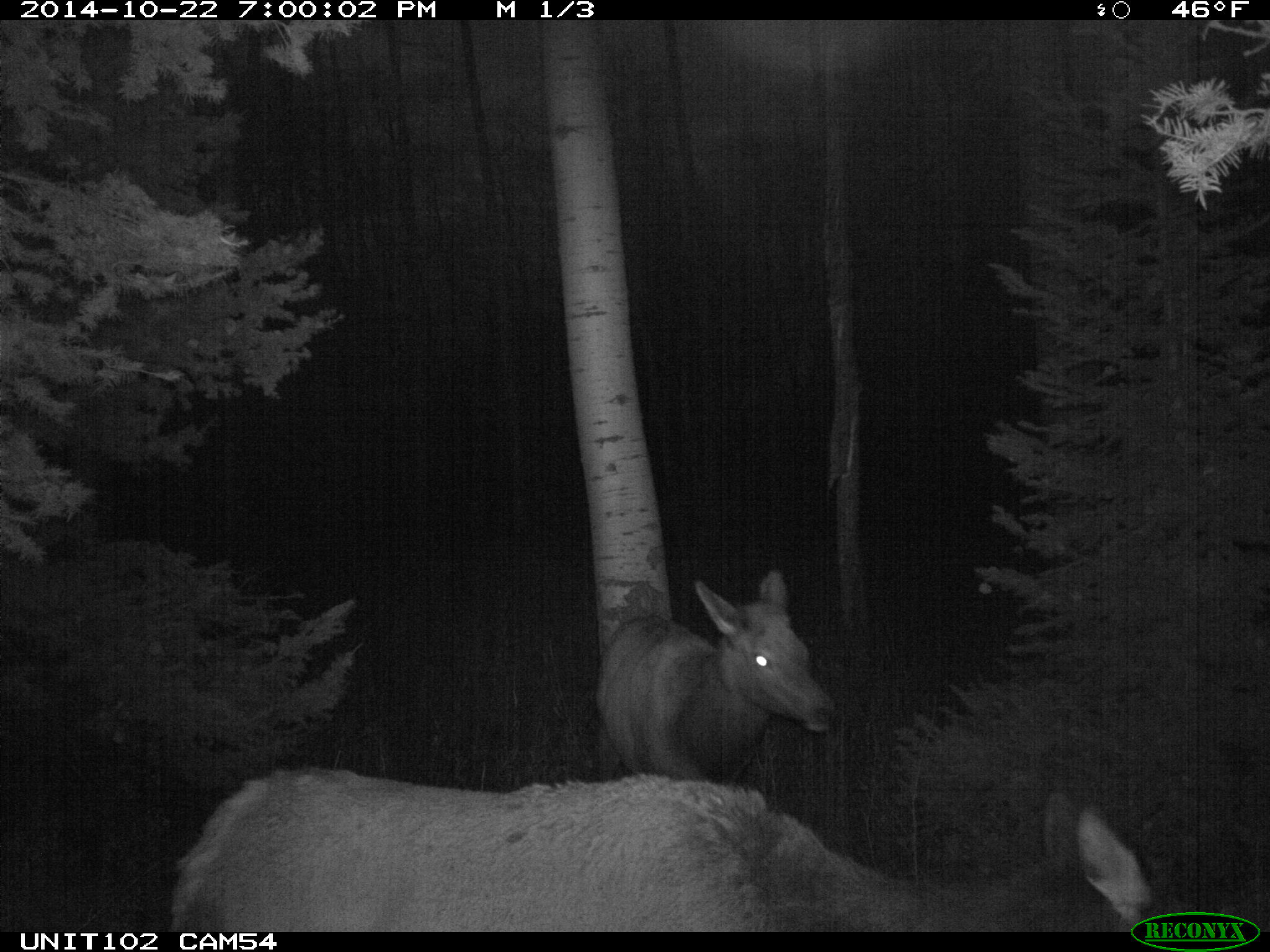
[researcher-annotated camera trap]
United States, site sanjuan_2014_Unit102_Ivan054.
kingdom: Animalia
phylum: Chordata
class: Mammalia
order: Artiodactyla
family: Cervidae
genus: Cervus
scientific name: Cervus elaphus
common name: red deer